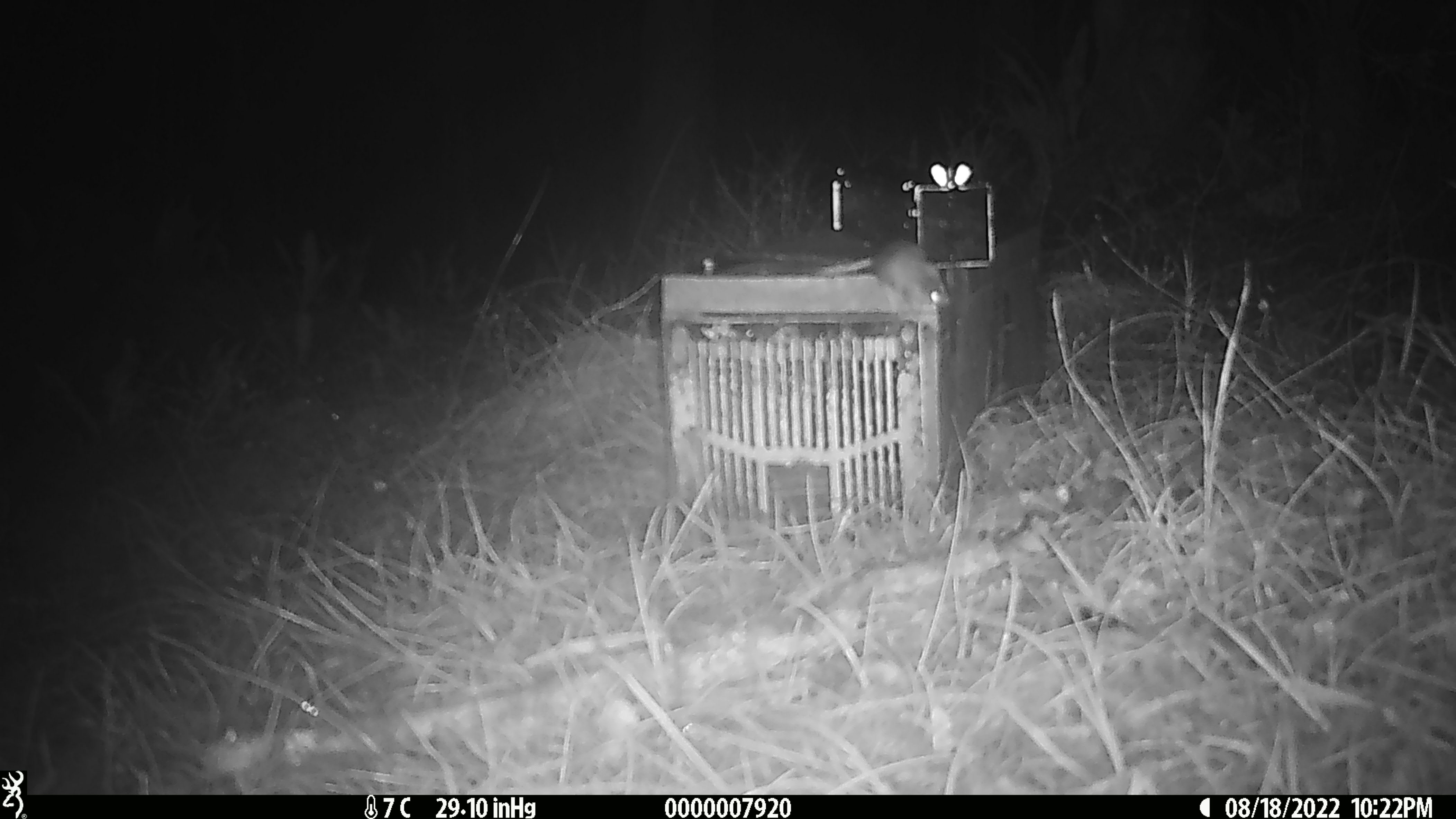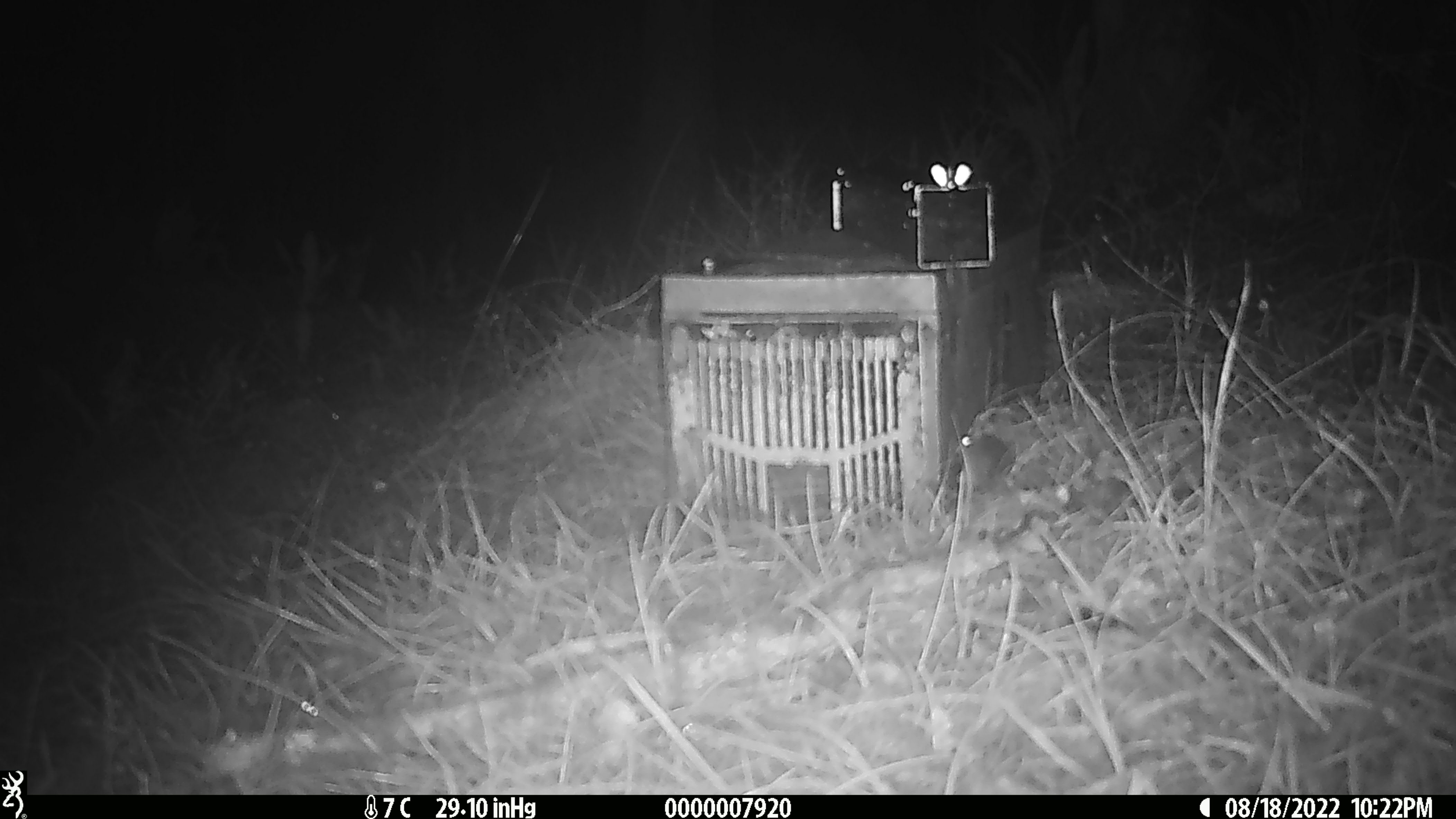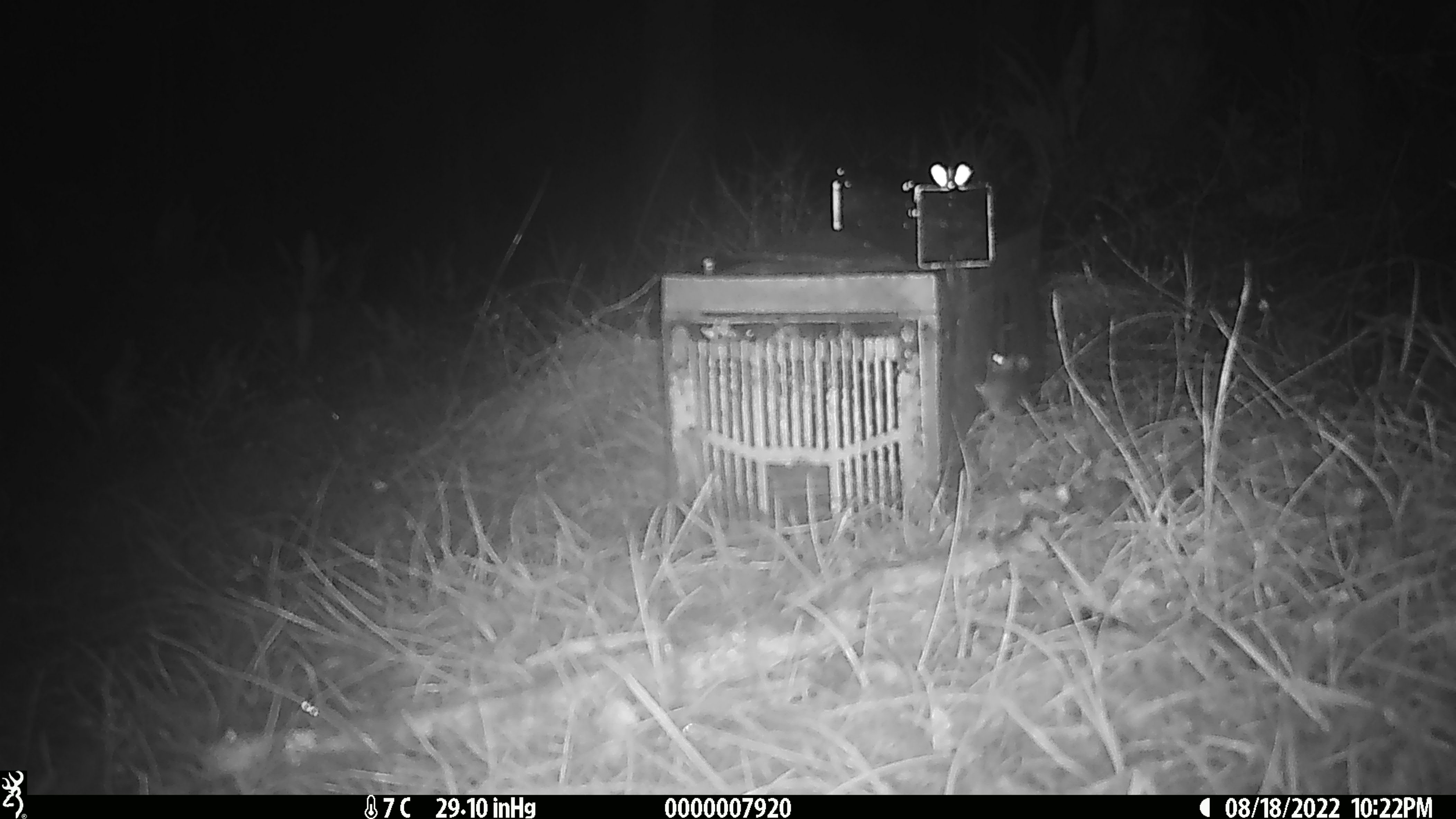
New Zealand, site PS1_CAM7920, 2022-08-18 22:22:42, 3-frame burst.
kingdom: Animalia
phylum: Chordata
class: Mammalia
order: Rodentia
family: Muridae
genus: Mus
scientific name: Mus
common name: mouse